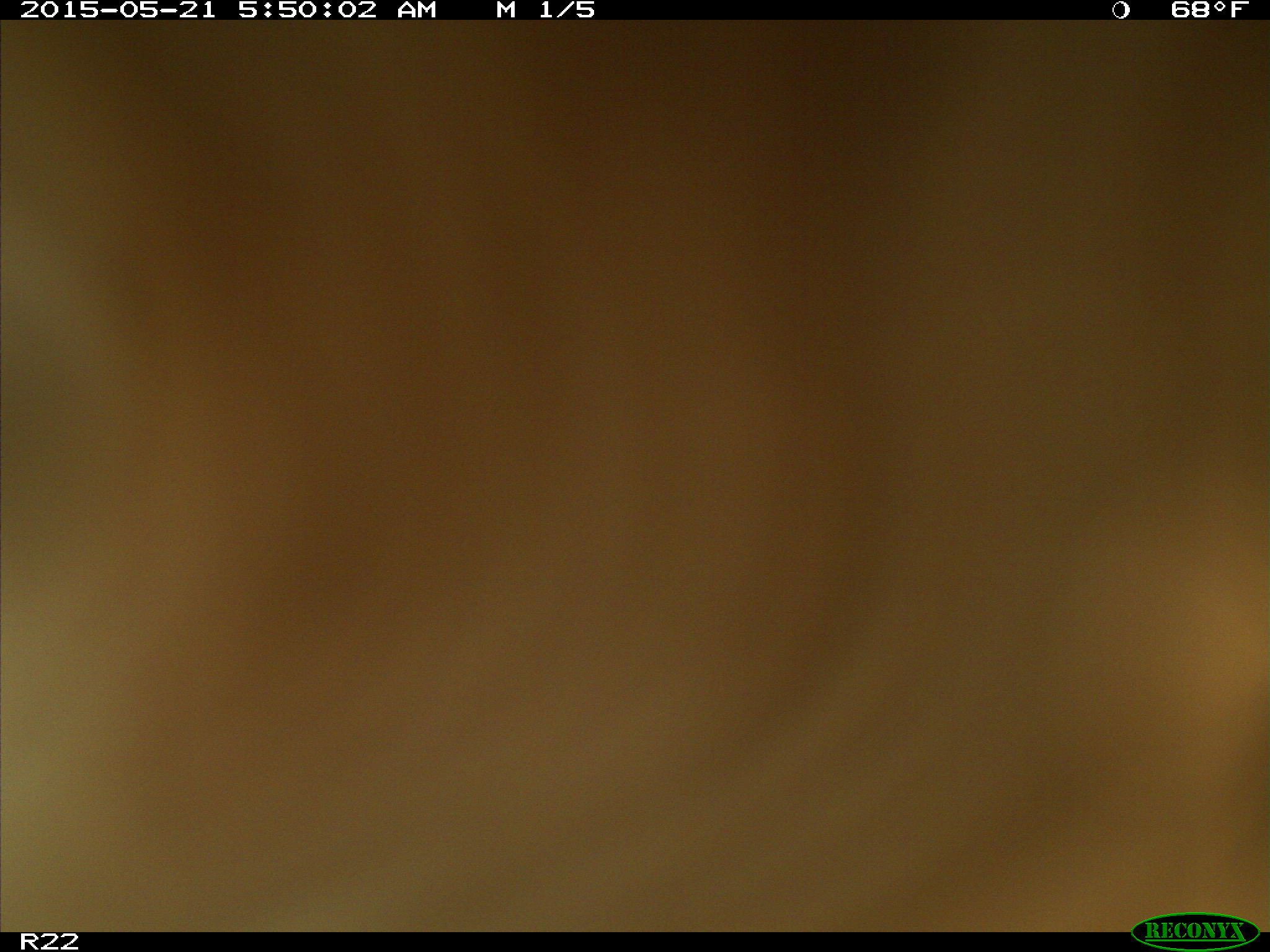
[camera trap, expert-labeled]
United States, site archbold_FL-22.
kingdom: Animalia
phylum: Chordata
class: Mammalia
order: Artiodactyla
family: Bovidae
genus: Bos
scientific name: Bos taurus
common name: domestic cow